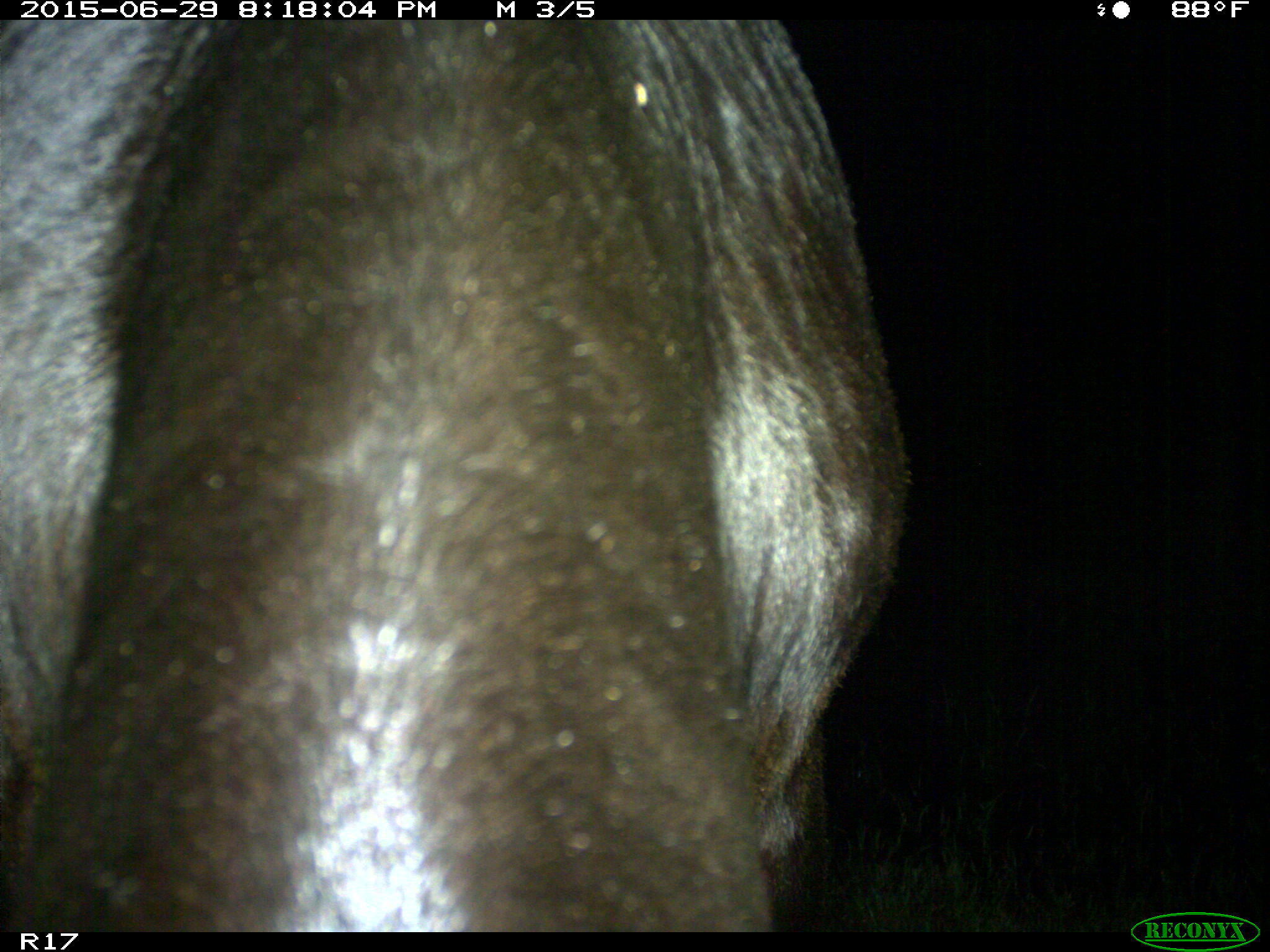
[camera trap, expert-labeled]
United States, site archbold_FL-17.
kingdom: Animalia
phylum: Chordata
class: Mammalia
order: Artiodactyla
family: Bovidae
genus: Bos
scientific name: Bos taurus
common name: domestic cow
Bos taurus (domestic cow).